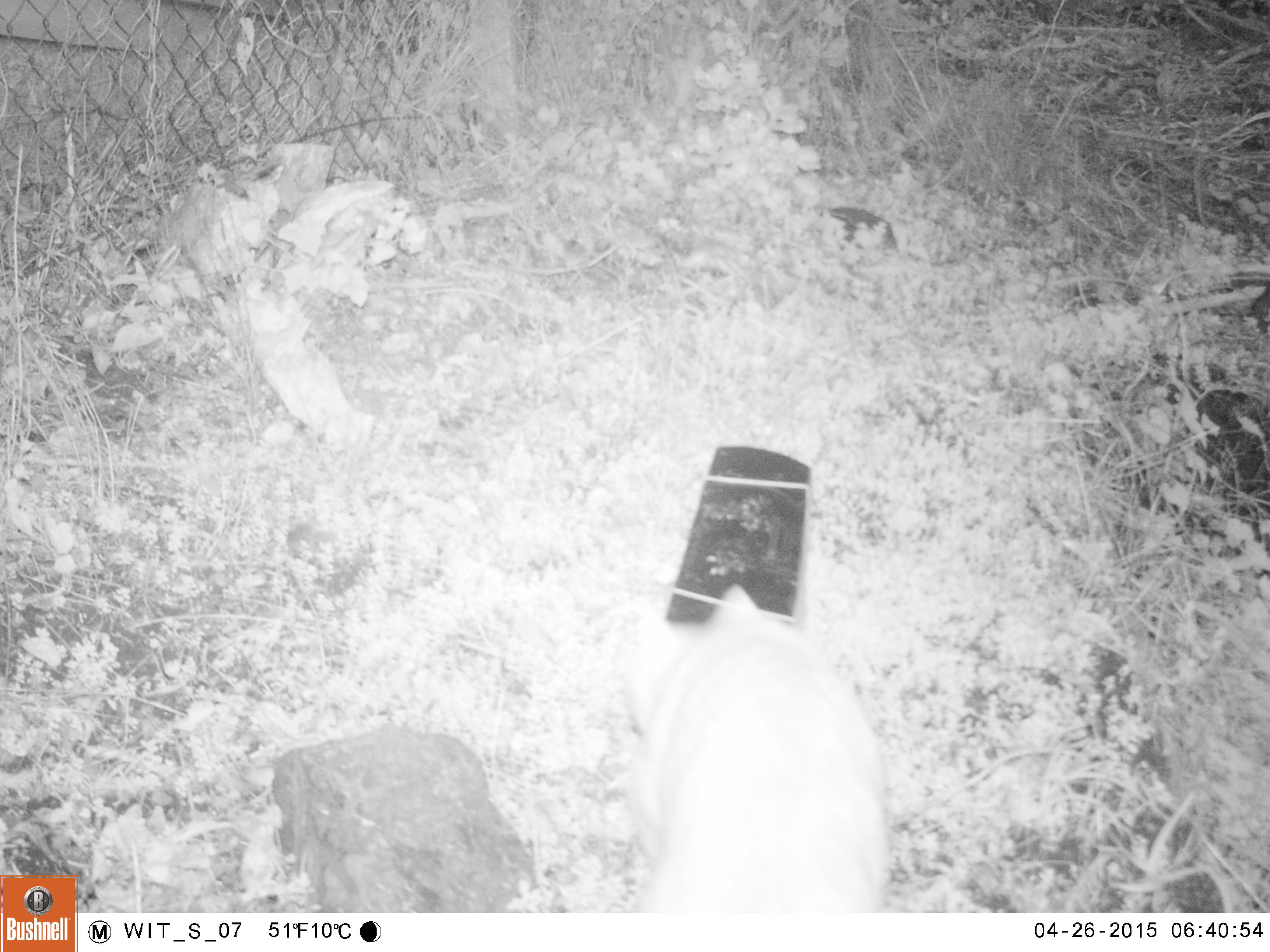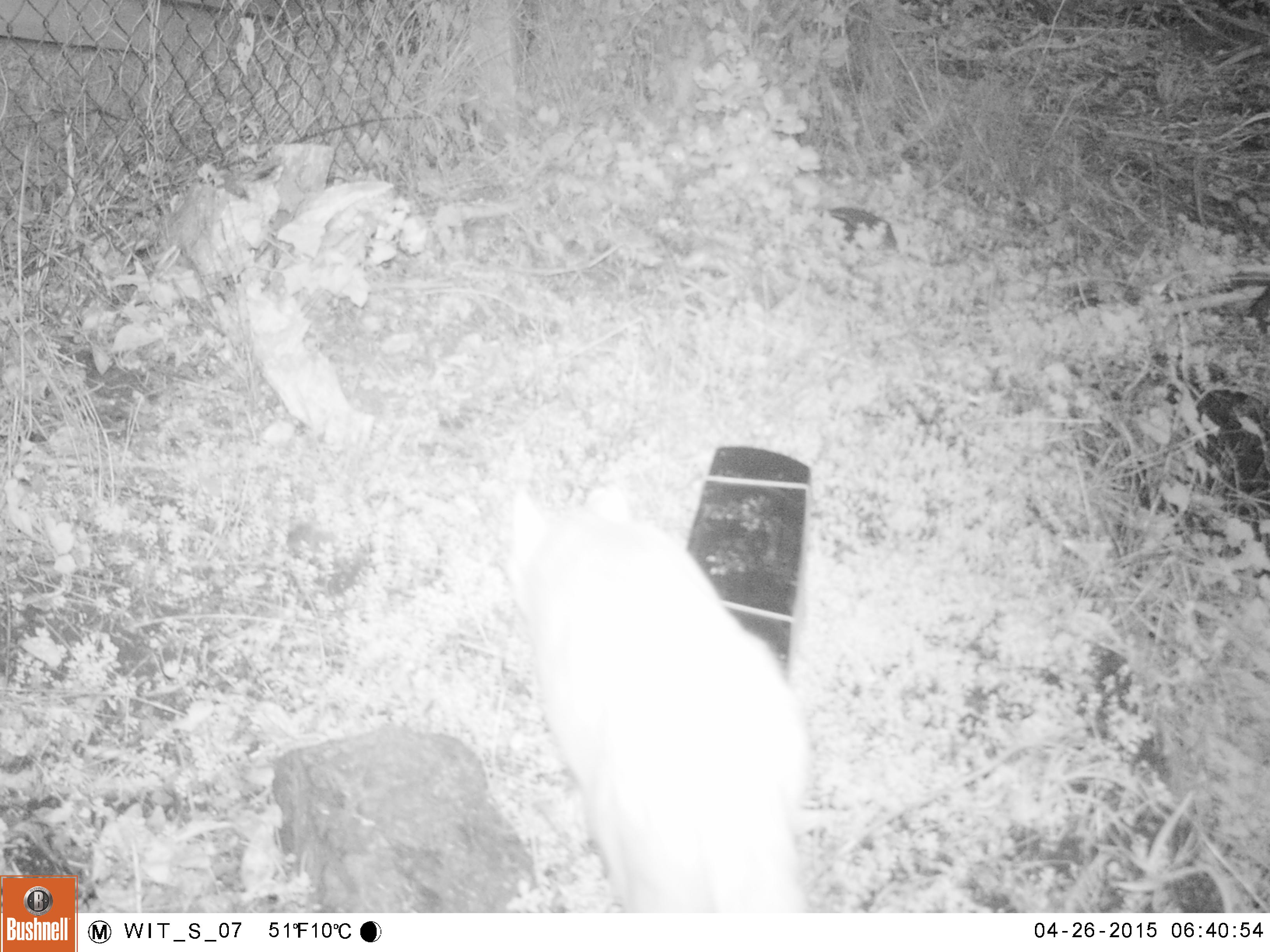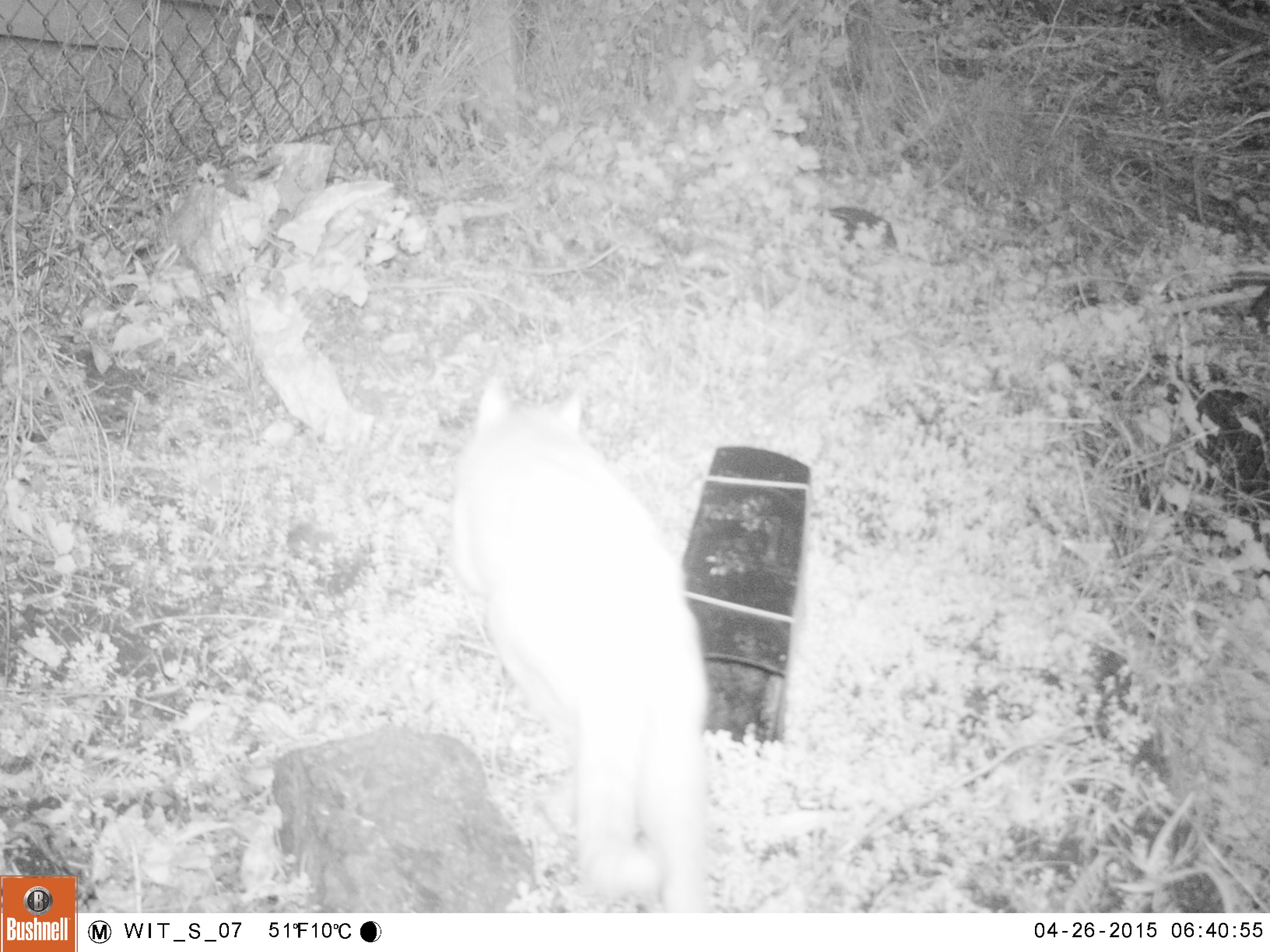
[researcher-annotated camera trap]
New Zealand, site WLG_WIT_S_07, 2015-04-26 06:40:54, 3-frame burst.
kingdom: Animalia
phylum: Chordata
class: Mammalia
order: Carnivora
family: Felidae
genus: Felis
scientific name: Felis catus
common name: domestic cat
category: cat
Cat (domestic cat) (Felis catus).